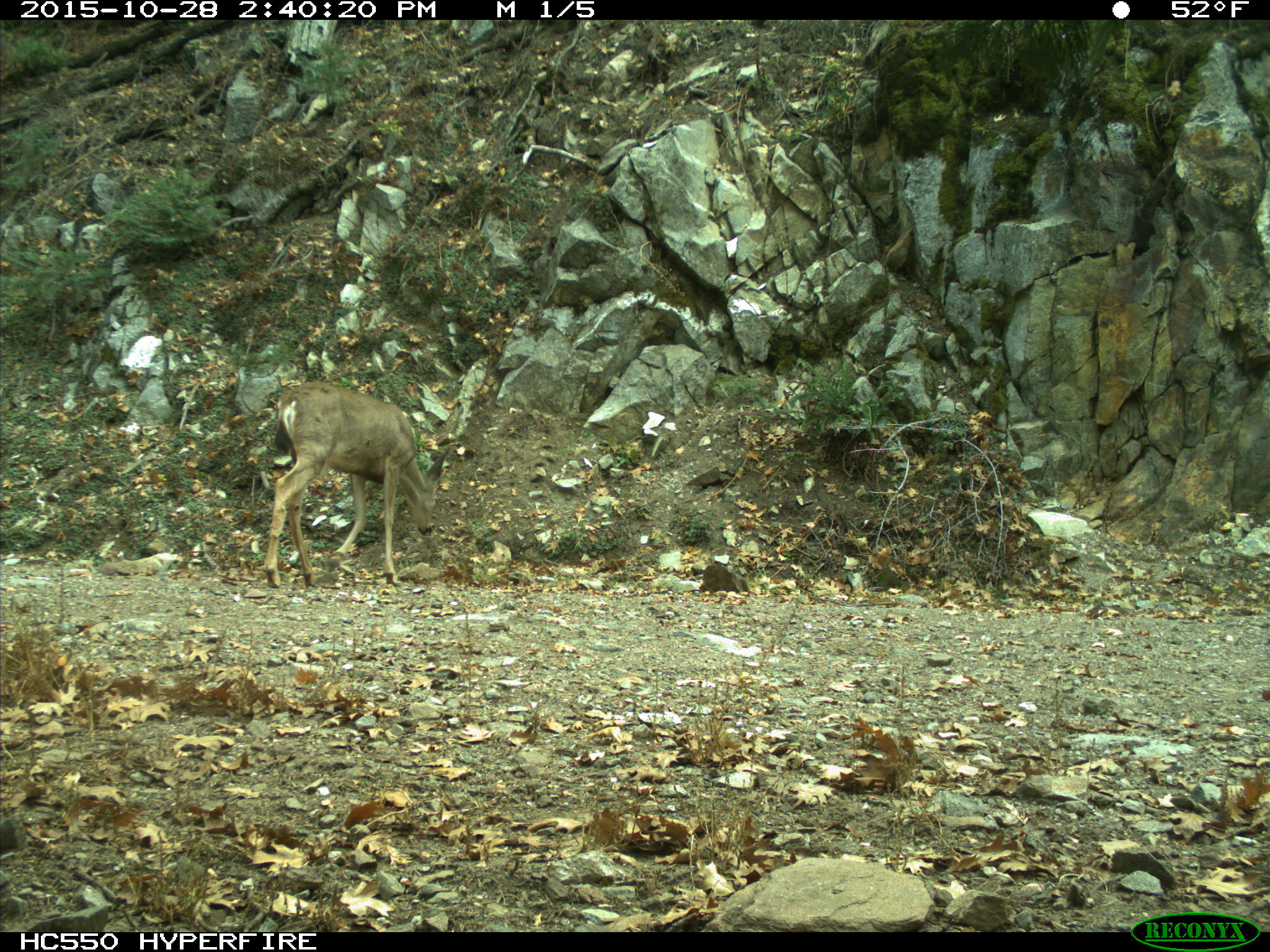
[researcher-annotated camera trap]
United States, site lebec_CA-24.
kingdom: Animalia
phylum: Chordata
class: Mammalia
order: Artiodactyla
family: Cervidae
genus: Odocoileus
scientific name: Odocoileus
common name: deer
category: unidentified deer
Unidentified deer (deer) (Odocoileus).